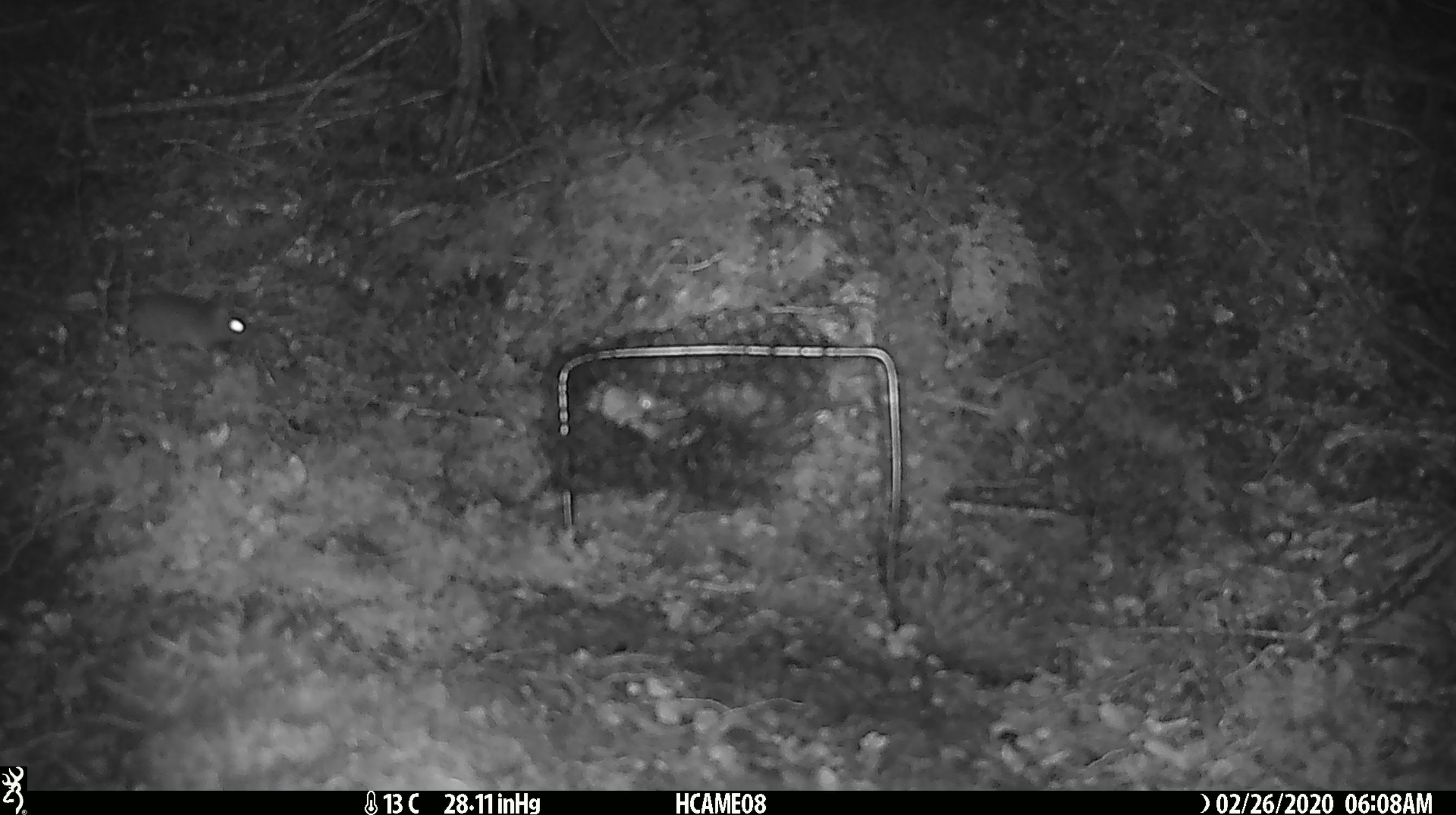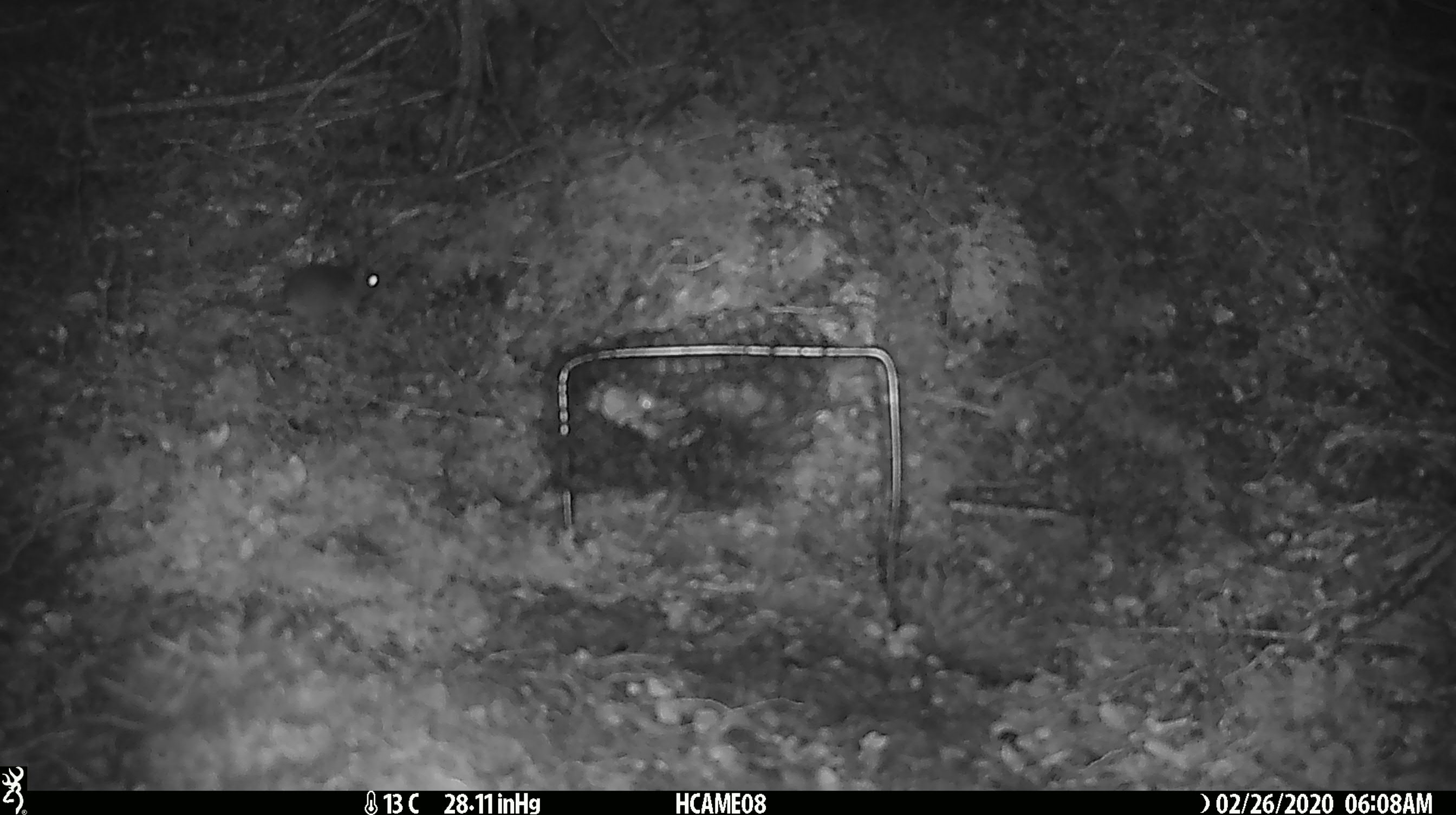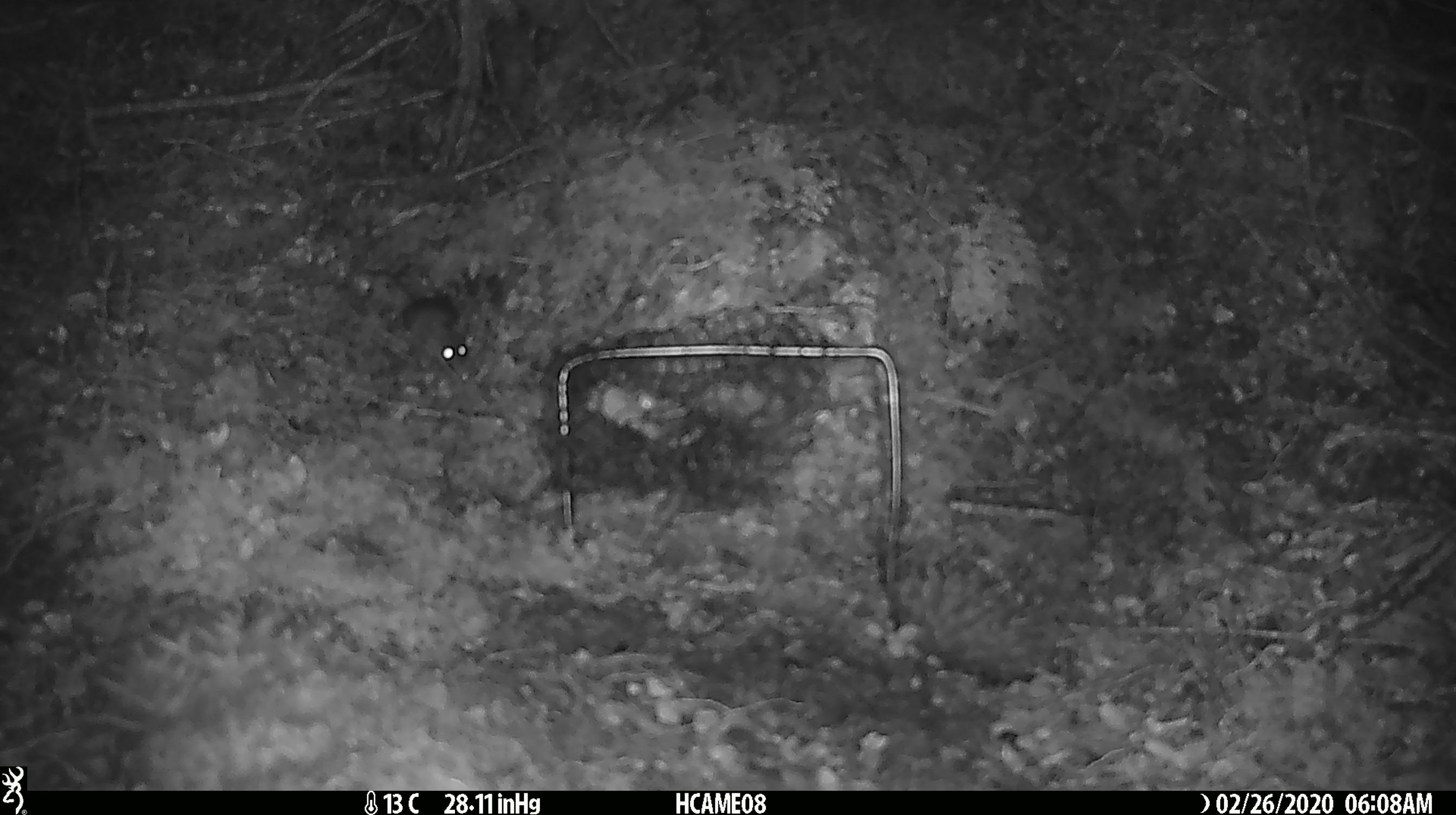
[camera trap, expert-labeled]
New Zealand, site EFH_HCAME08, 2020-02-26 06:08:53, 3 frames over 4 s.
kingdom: Animalia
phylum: Chordata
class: Mammalia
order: Rodentia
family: Muridae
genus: Mus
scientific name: Mus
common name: mouse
Mouse (Mus).